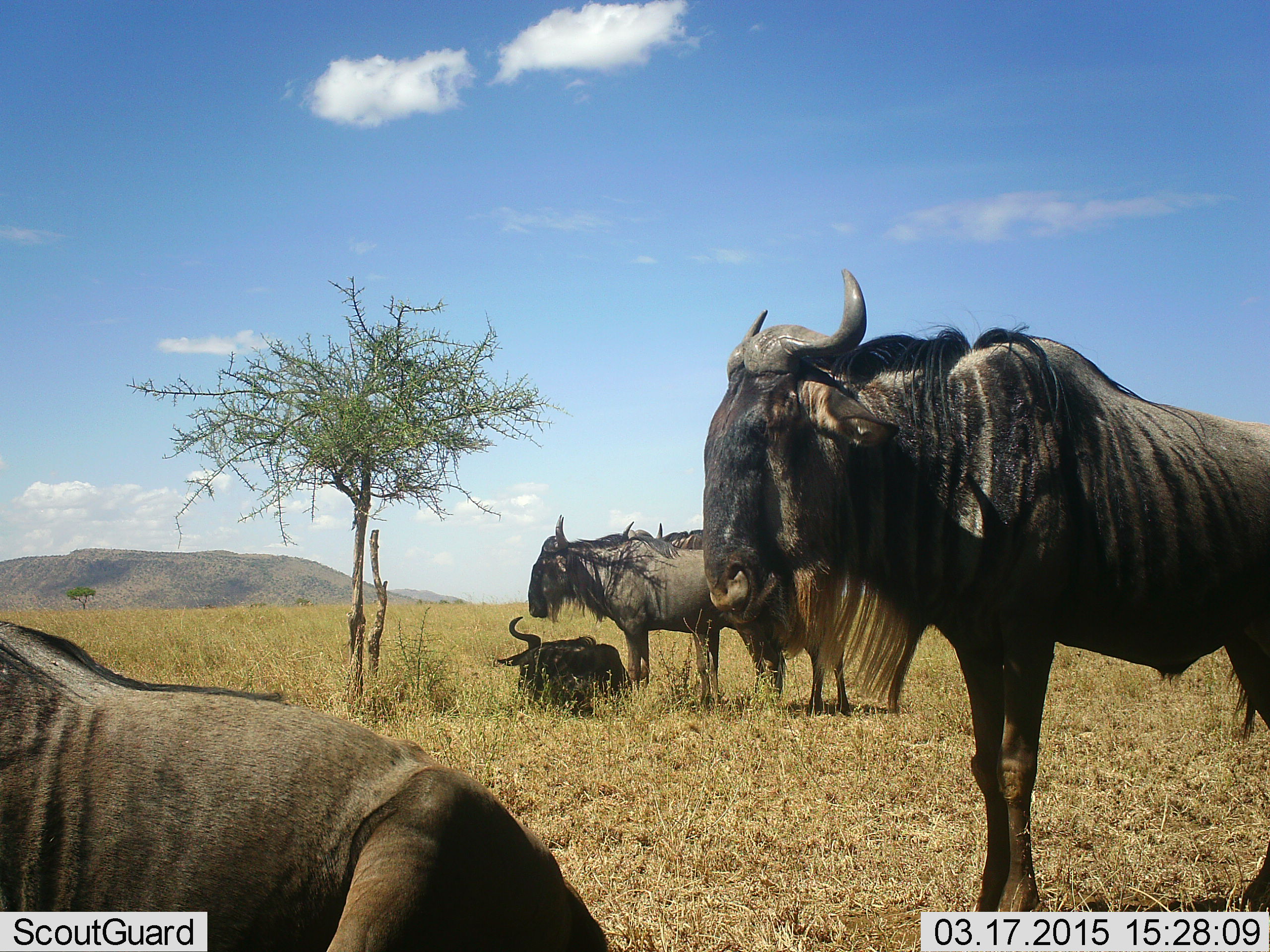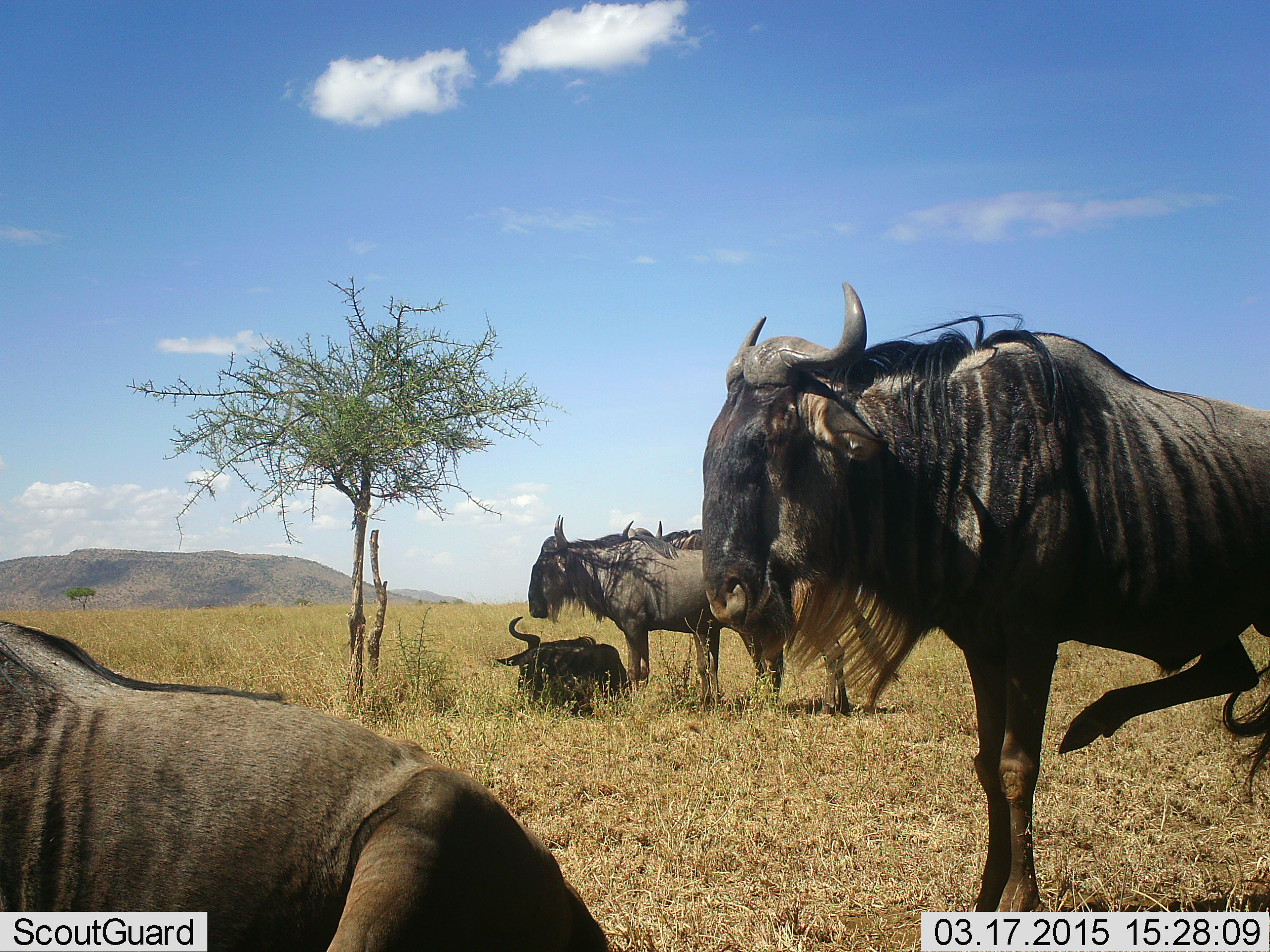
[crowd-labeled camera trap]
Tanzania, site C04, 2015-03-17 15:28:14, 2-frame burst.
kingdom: Animalia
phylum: Chordata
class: Mammalia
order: Artiodactyla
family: Bovidae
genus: Connochaetes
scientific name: Connochaetes taurinus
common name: blue wildebeest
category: wildebeest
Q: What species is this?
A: Wildebeest (blue wildebeest) (Connochaetes taurinus).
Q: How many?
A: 5.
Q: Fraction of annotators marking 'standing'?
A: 80%.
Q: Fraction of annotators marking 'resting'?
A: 100%.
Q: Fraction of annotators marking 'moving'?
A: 0%.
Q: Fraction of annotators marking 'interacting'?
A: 0%.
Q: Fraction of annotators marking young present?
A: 0%.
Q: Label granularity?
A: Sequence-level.